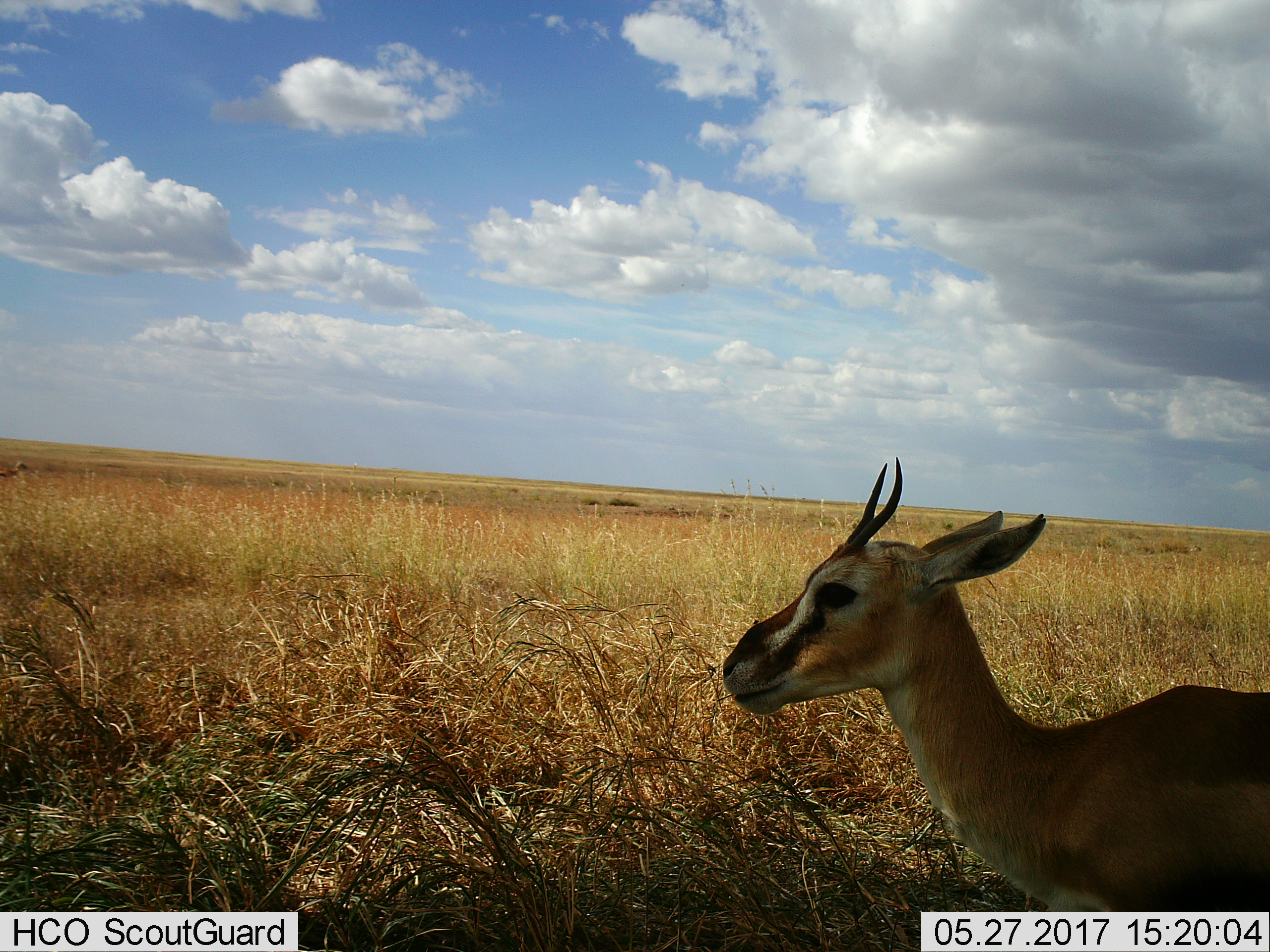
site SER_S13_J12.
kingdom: Animalia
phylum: Chordata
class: Mammalia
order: Artiodactyla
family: Bovidae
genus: Eudorcas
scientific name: Eudorcas thomsonii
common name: thomson's gazelle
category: gazellethomsons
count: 1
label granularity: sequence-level